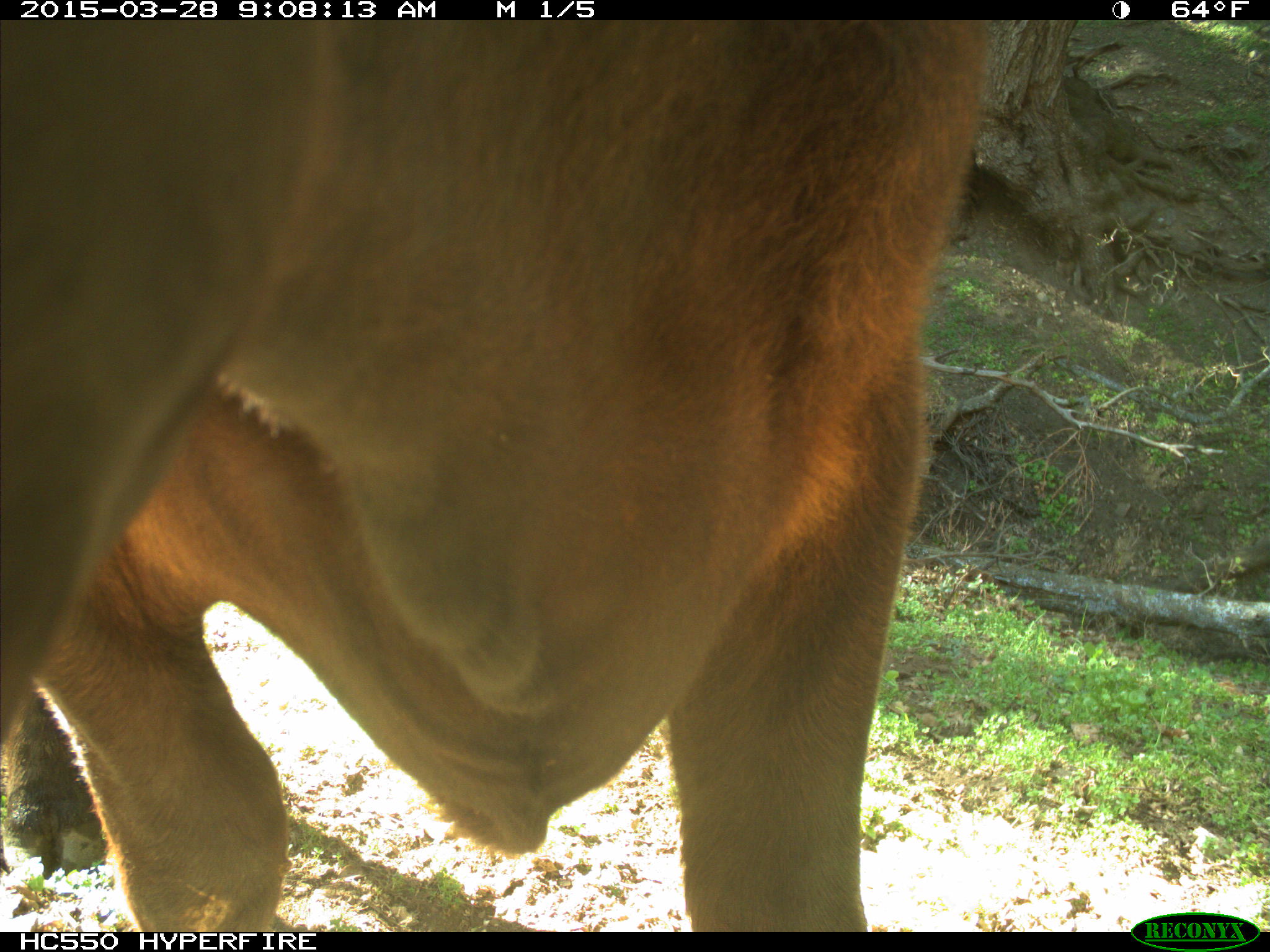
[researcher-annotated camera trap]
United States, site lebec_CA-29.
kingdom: Animalia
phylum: Chordata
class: Mammalia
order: Artiodactyla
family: Bovidae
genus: Bos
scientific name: Bos taurus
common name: domestic cow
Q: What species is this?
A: Bos taurus (domestic cow).